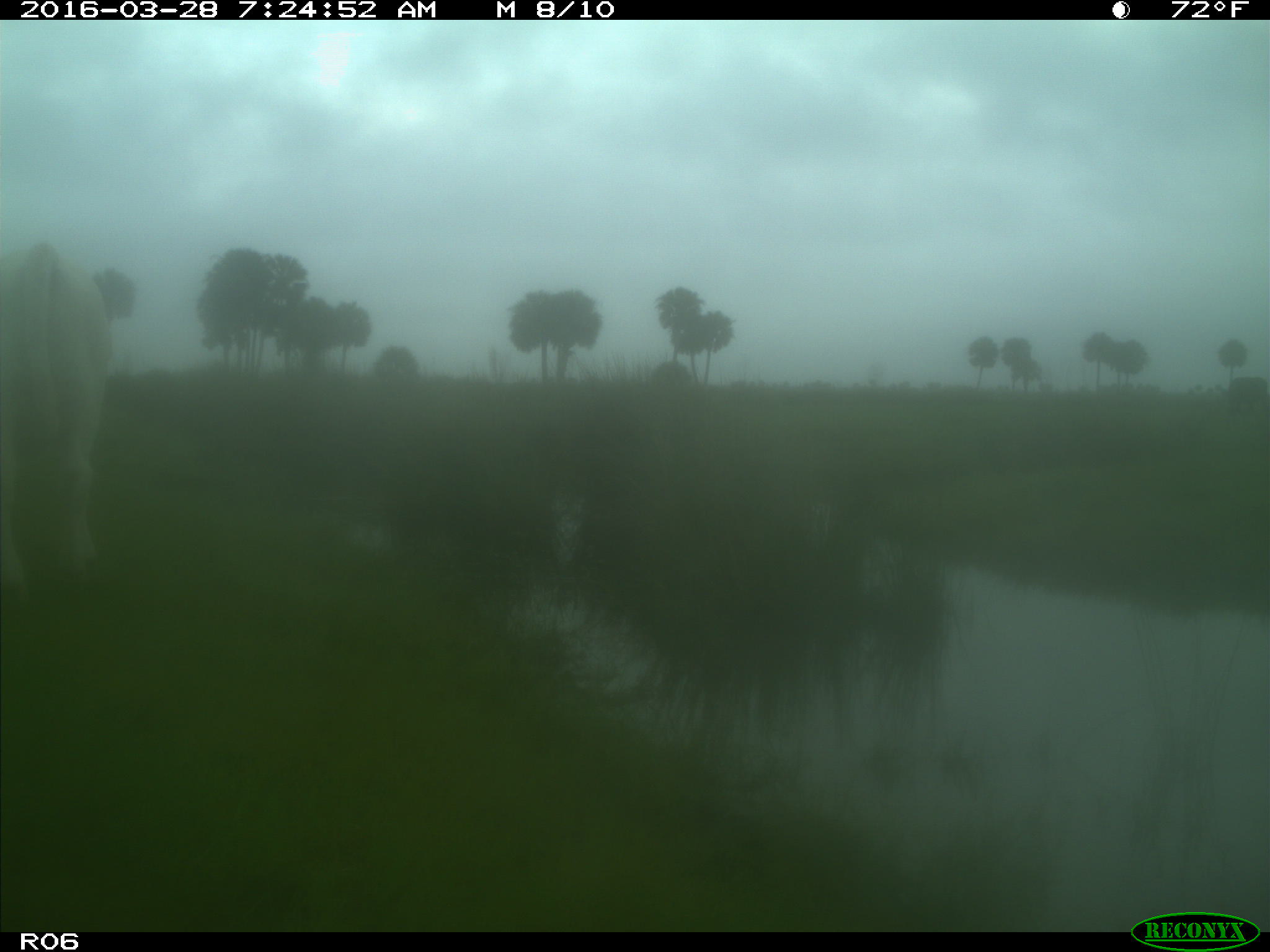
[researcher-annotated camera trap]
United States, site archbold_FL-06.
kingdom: Animalia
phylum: Chordata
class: Mammalia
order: Artiodactyla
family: Bovidae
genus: Bos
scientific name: Bos taurus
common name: domestic cow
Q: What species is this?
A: Bos taurus (domestic cow).